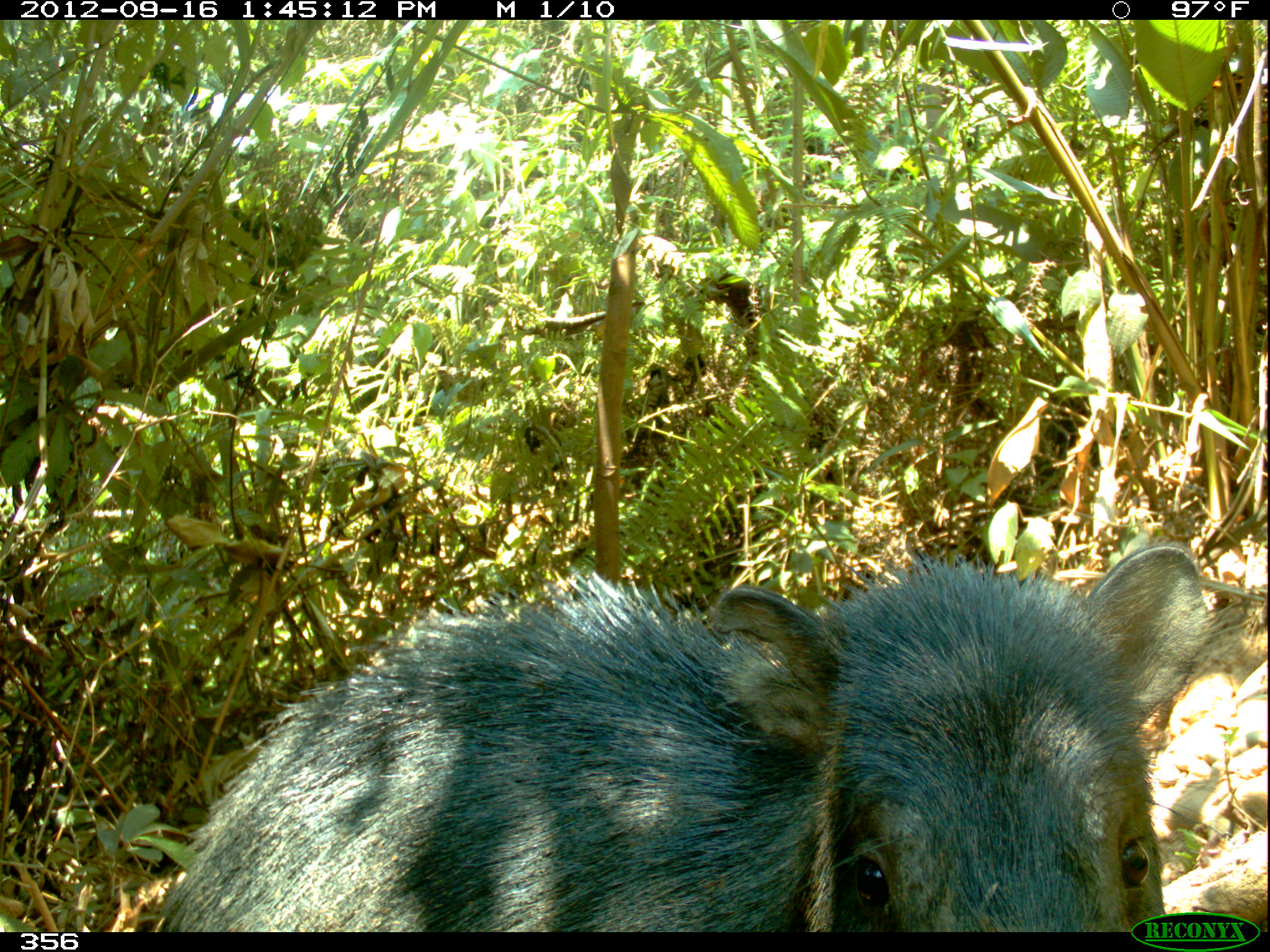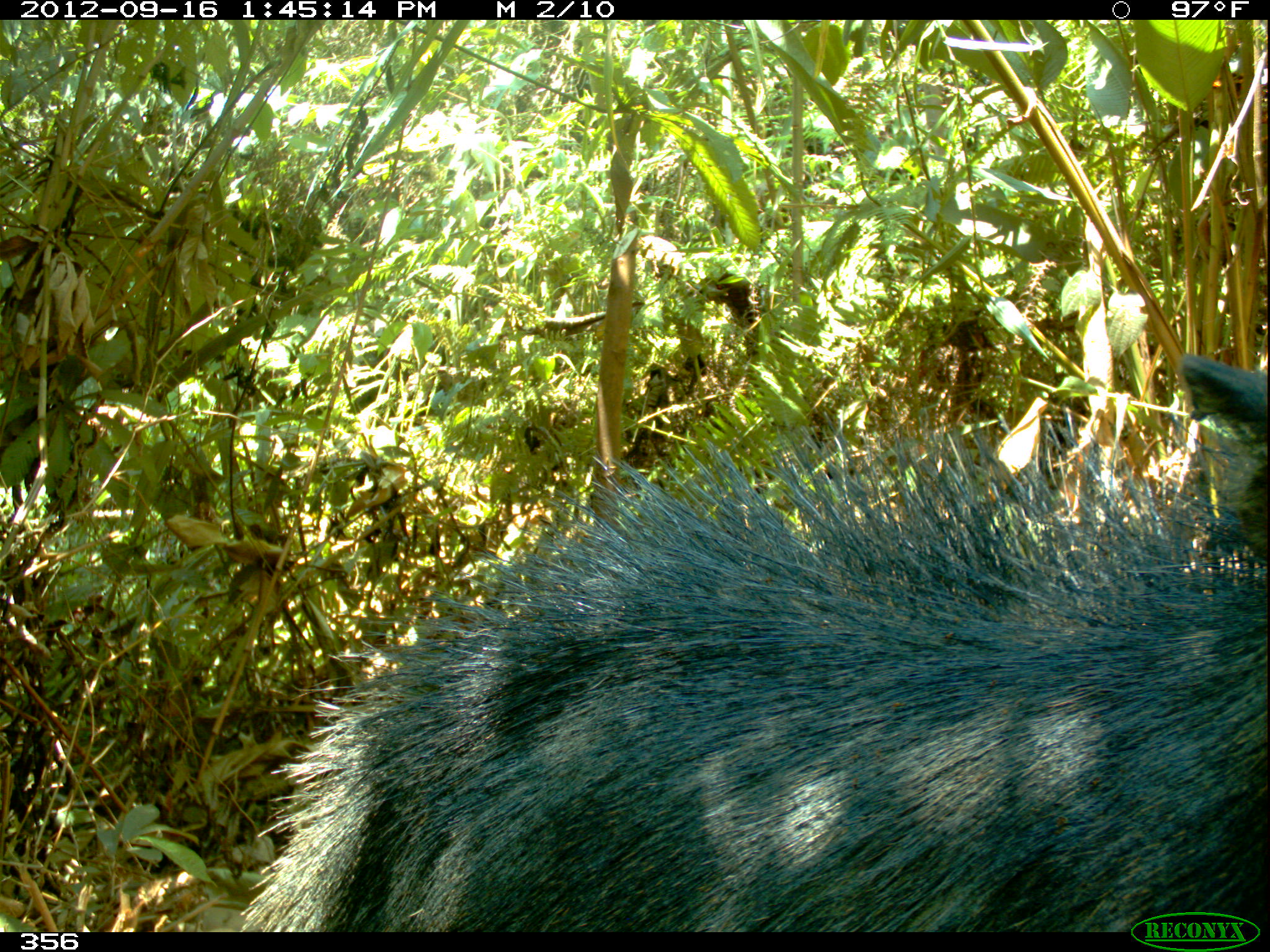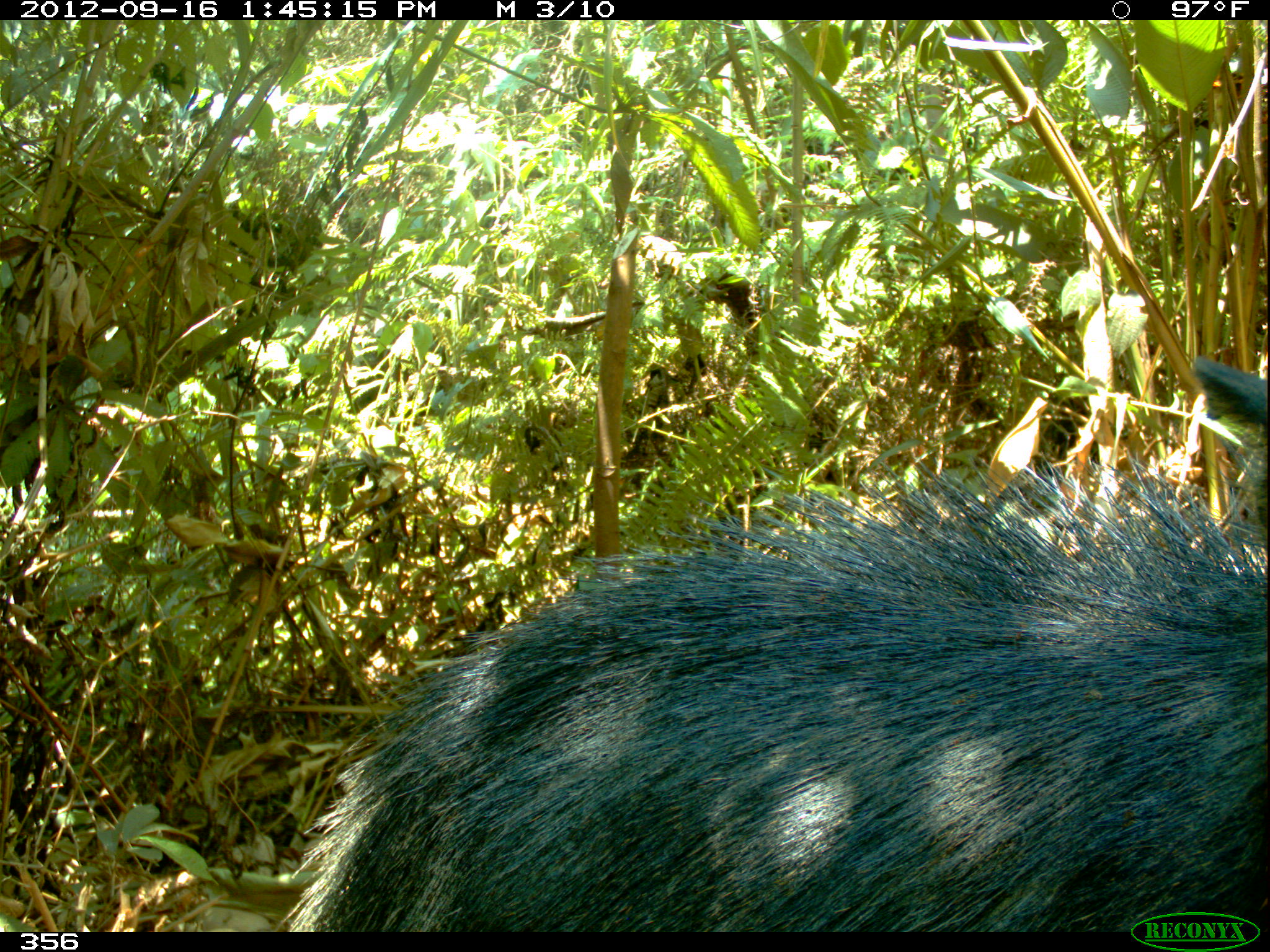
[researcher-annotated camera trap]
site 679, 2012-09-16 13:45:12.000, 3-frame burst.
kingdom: Animalia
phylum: Chordata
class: Mammalia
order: Artiodactyla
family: Tayassuidae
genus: Tayassu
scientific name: Tayassu pecari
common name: white-lipped peccary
Tayassu pecari (white-lipped peccary).